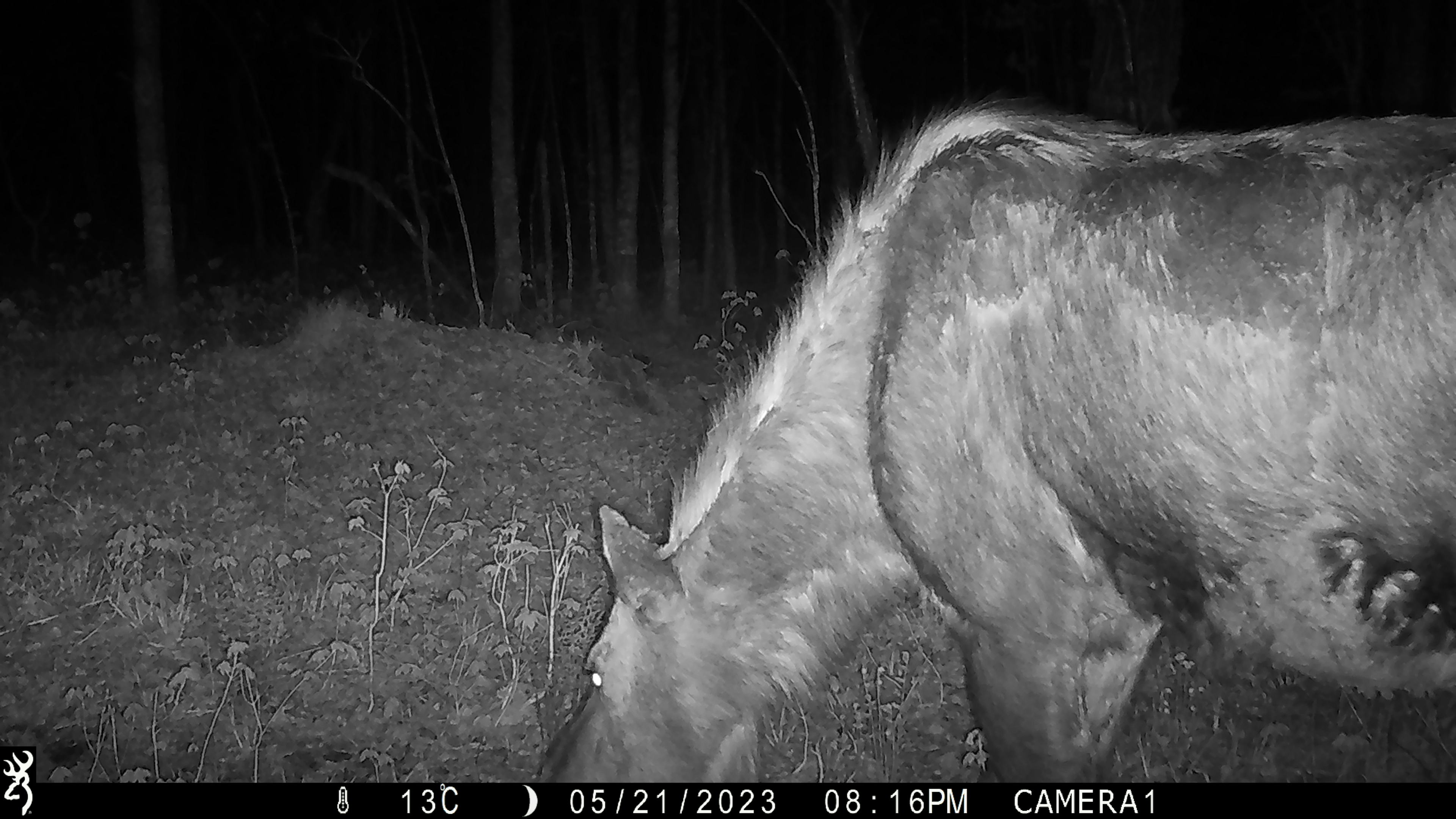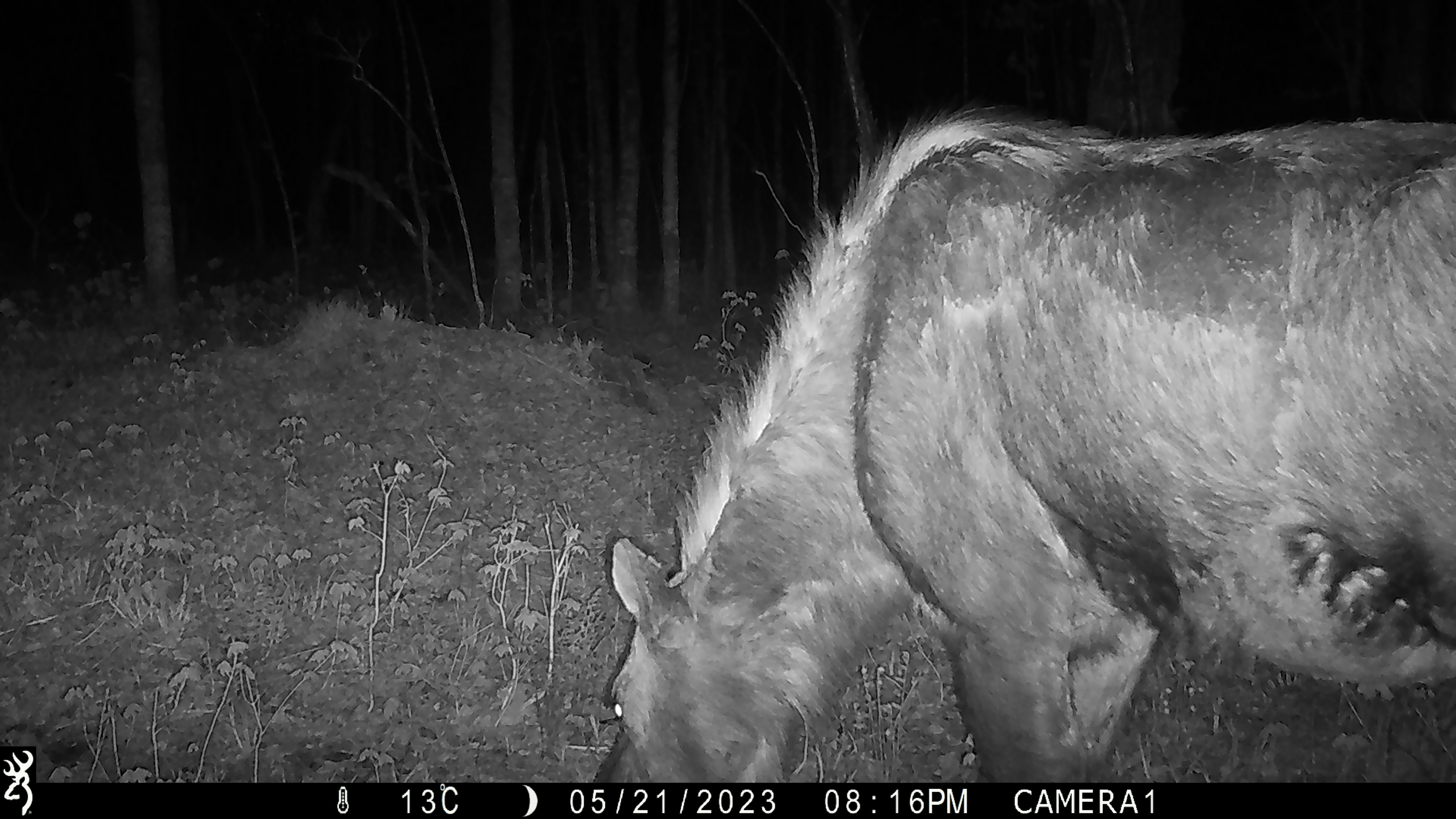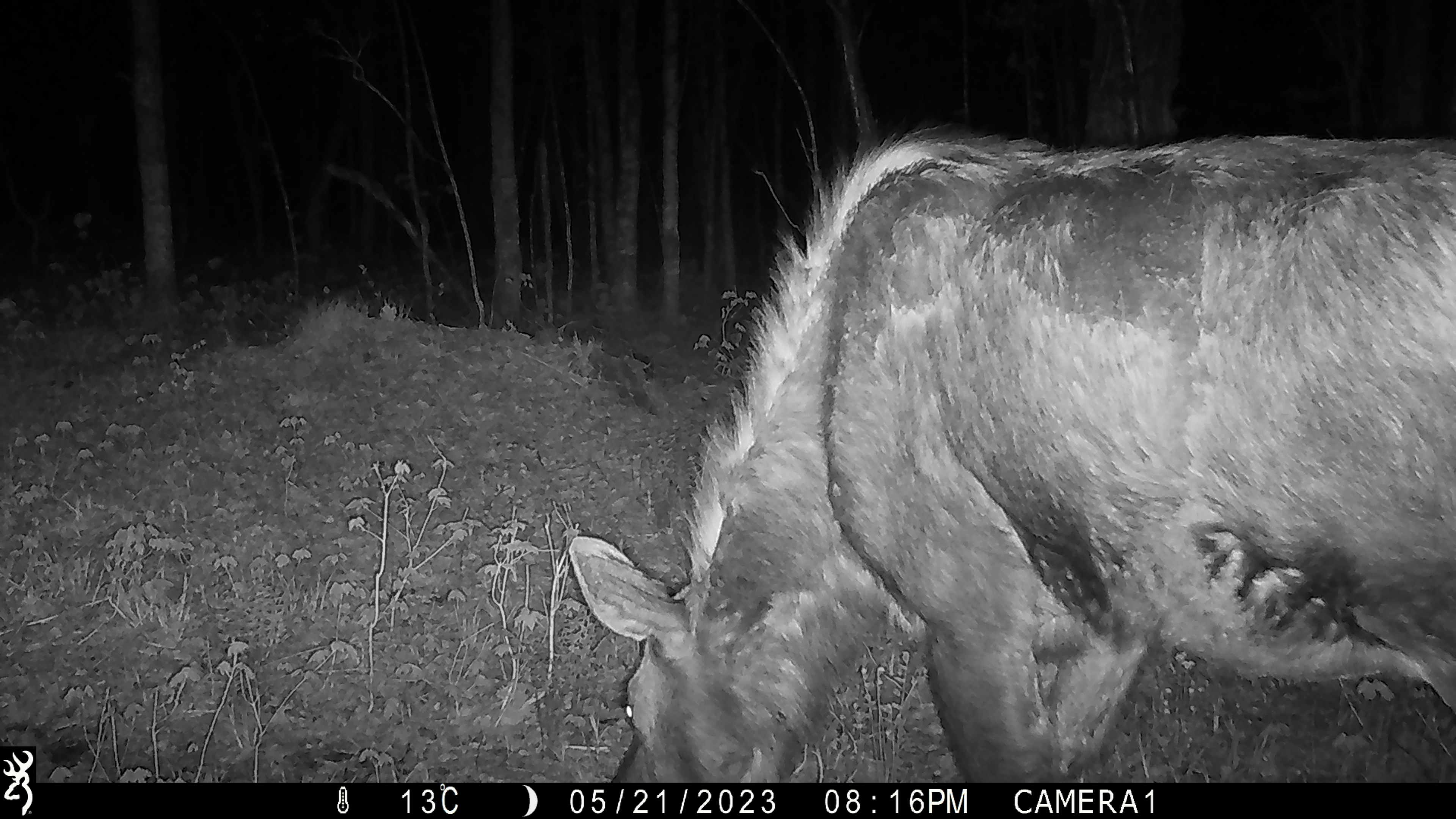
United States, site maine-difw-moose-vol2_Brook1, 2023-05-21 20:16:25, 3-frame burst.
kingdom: Animalia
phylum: Chordata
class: Mammalia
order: Artiodactyla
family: Cervidae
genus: Alces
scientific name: Alces alces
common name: moose